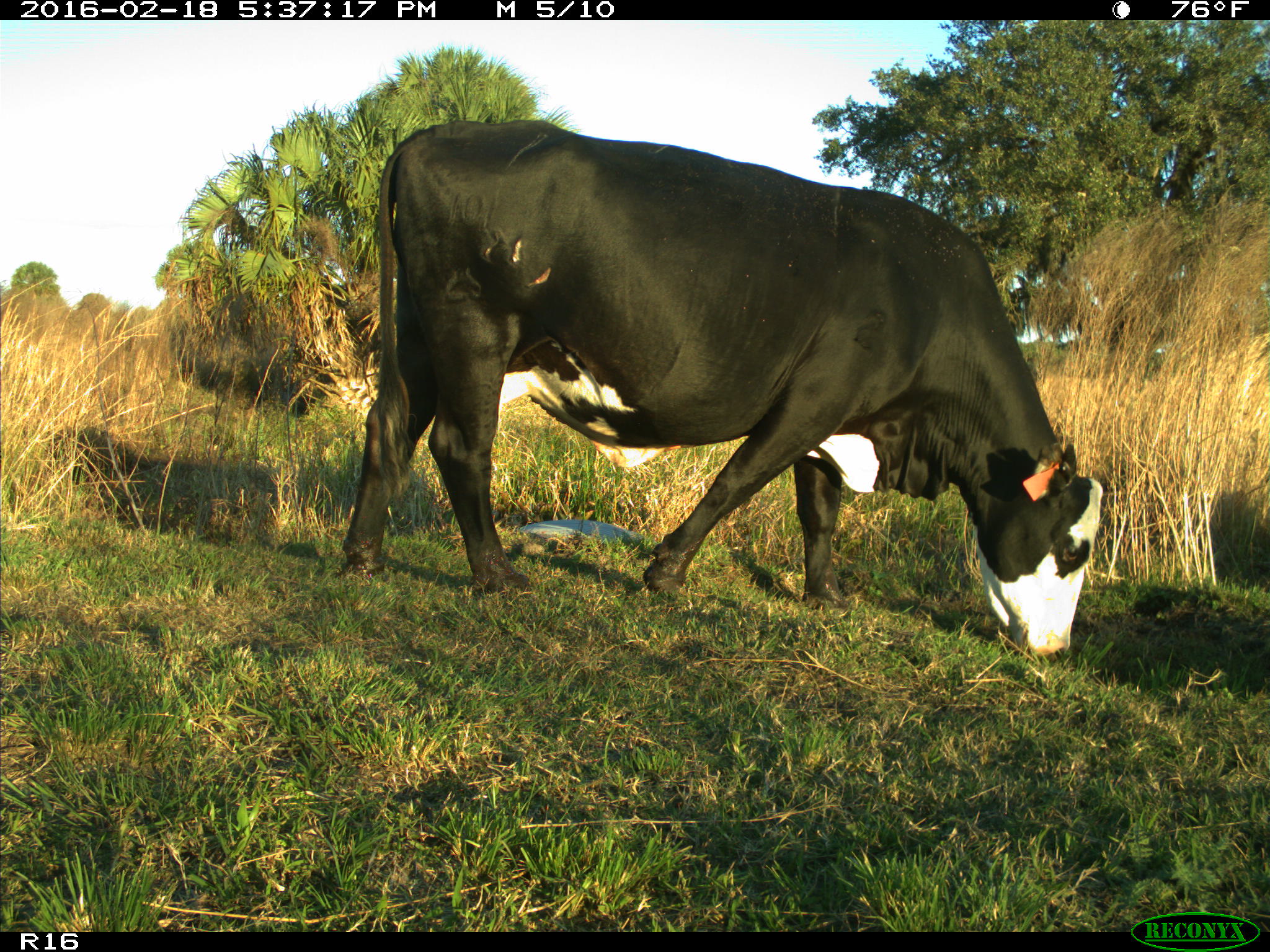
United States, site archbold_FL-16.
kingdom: Animalia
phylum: Chordata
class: Mammalia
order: Artiodactyla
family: Bovidae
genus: Bos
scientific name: Bos taurus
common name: domestic cow